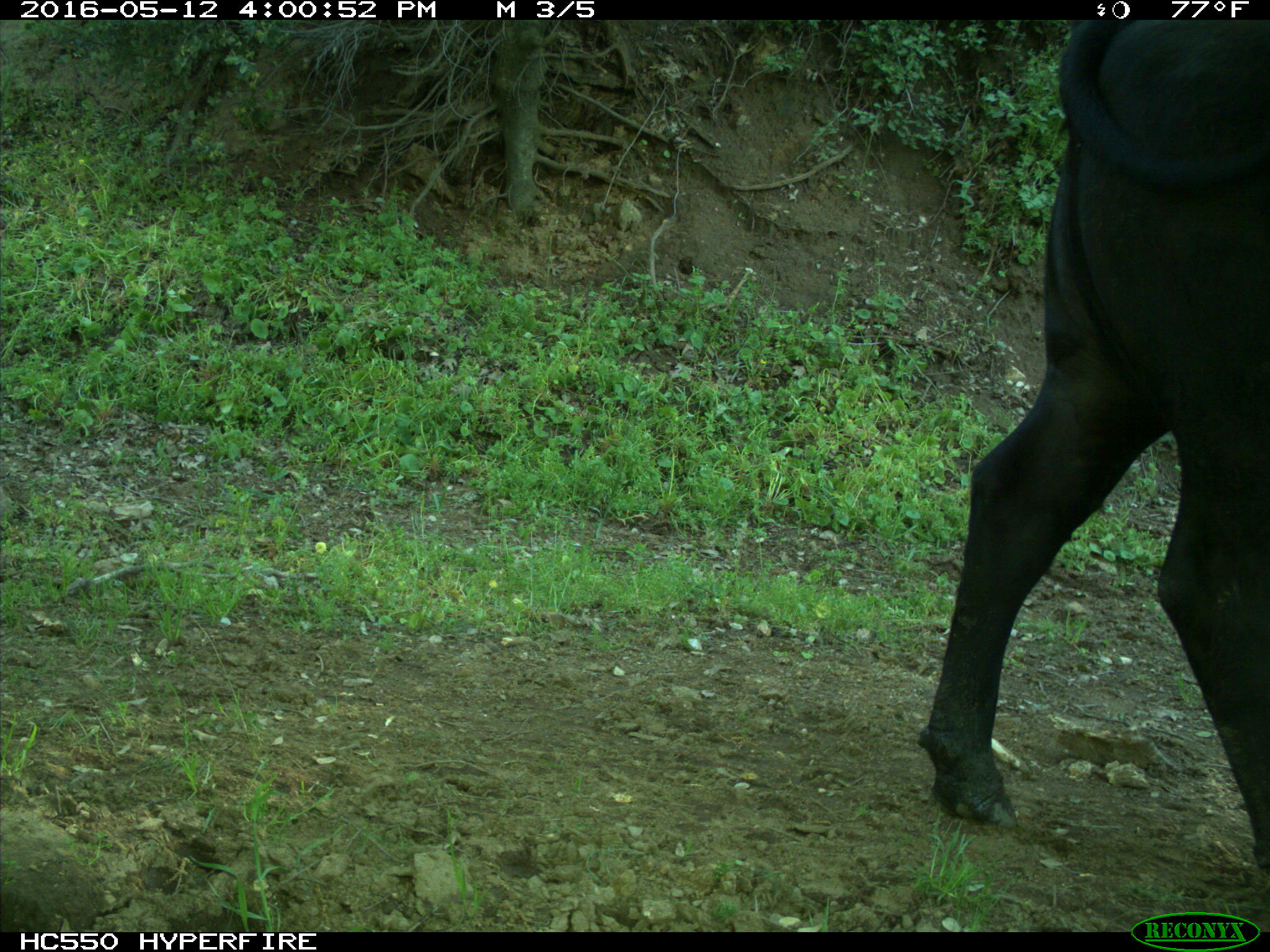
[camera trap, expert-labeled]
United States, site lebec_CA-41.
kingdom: Animalia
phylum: Chordata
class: Mammalia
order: Artiodactyla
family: Bovidae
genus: Bos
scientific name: Bos taurus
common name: domestic cow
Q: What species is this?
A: Bos taurus (domestic cow).